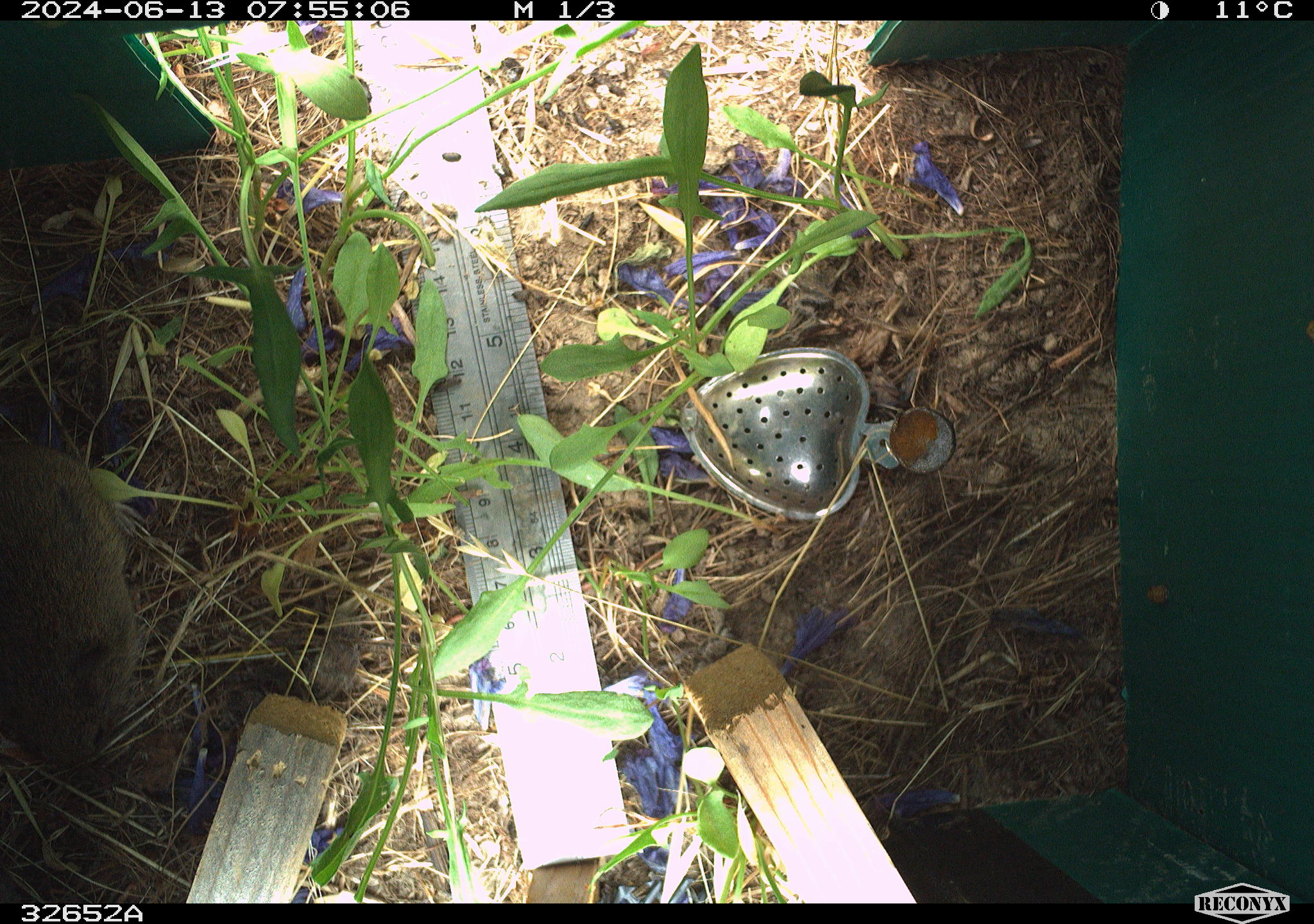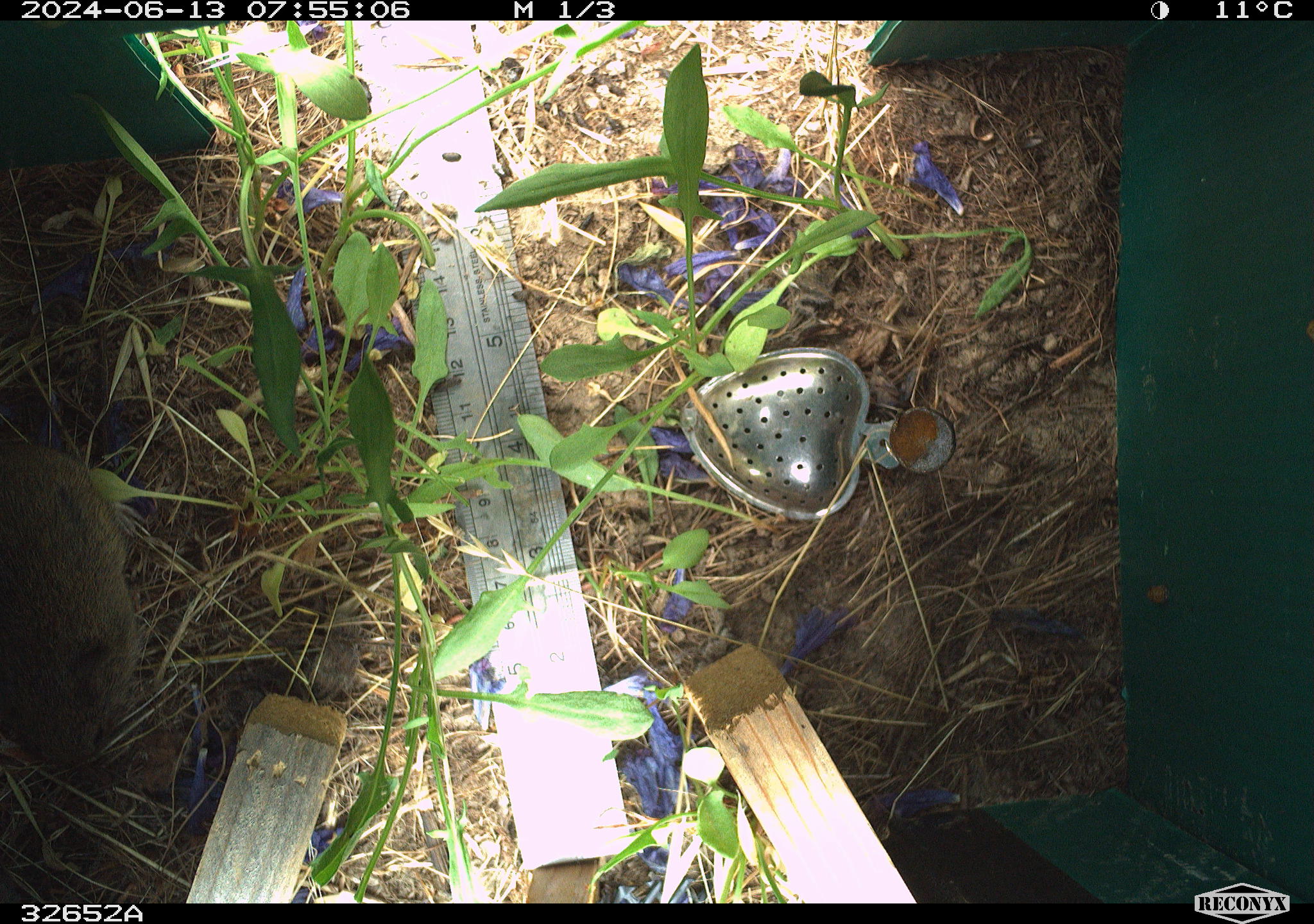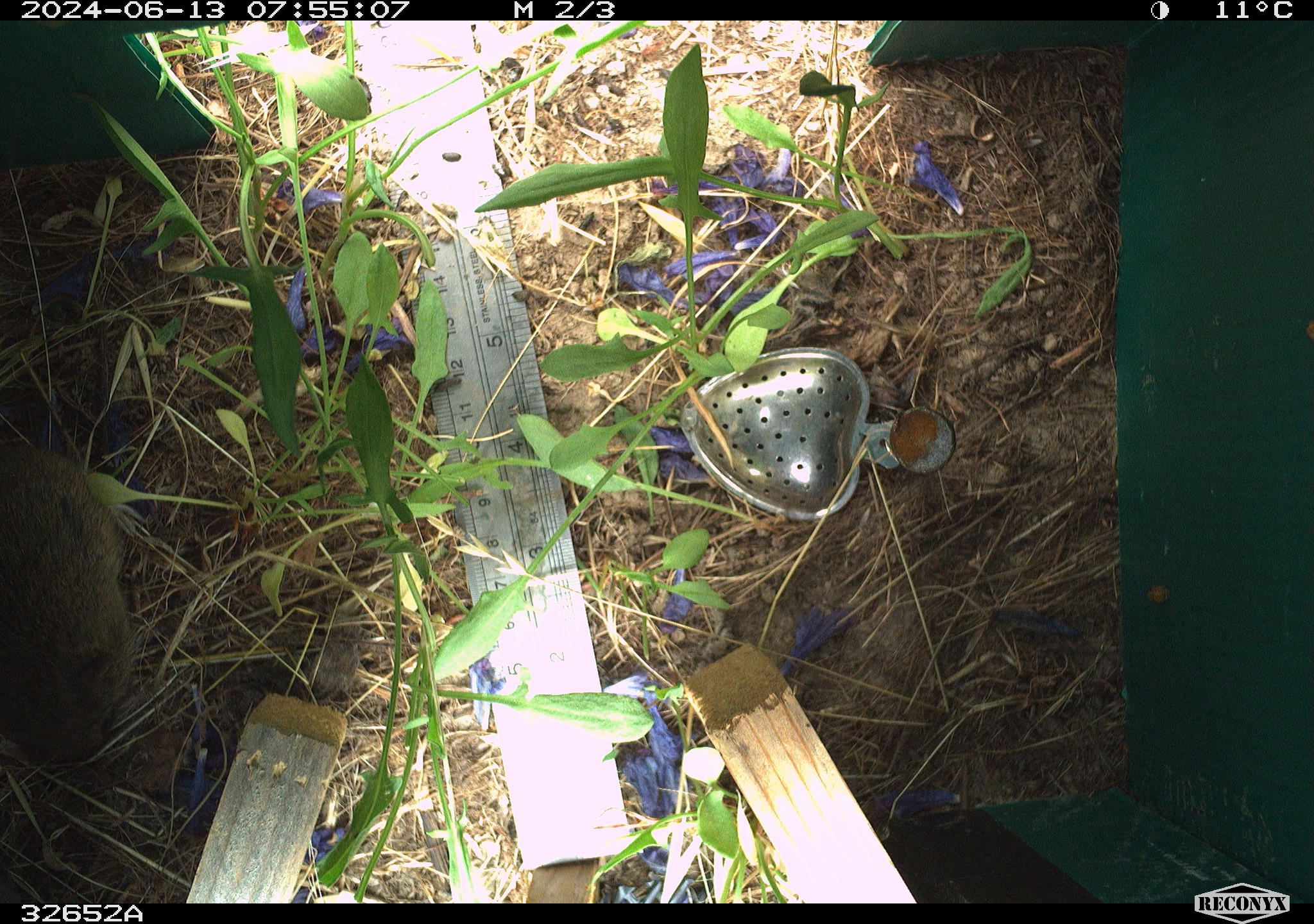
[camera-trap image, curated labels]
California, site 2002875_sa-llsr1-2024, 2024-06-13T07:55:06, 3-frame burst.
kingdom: Animalia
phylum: Chordata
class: Mammalia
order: Rodentia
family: Cricetidae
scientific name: Arvicolinae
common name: voles, lemmings, and muskrats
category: arvicolinae subfamily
Arvicolinae subfamily (voles, lemmings, and muskrats) (Arvicolinae).